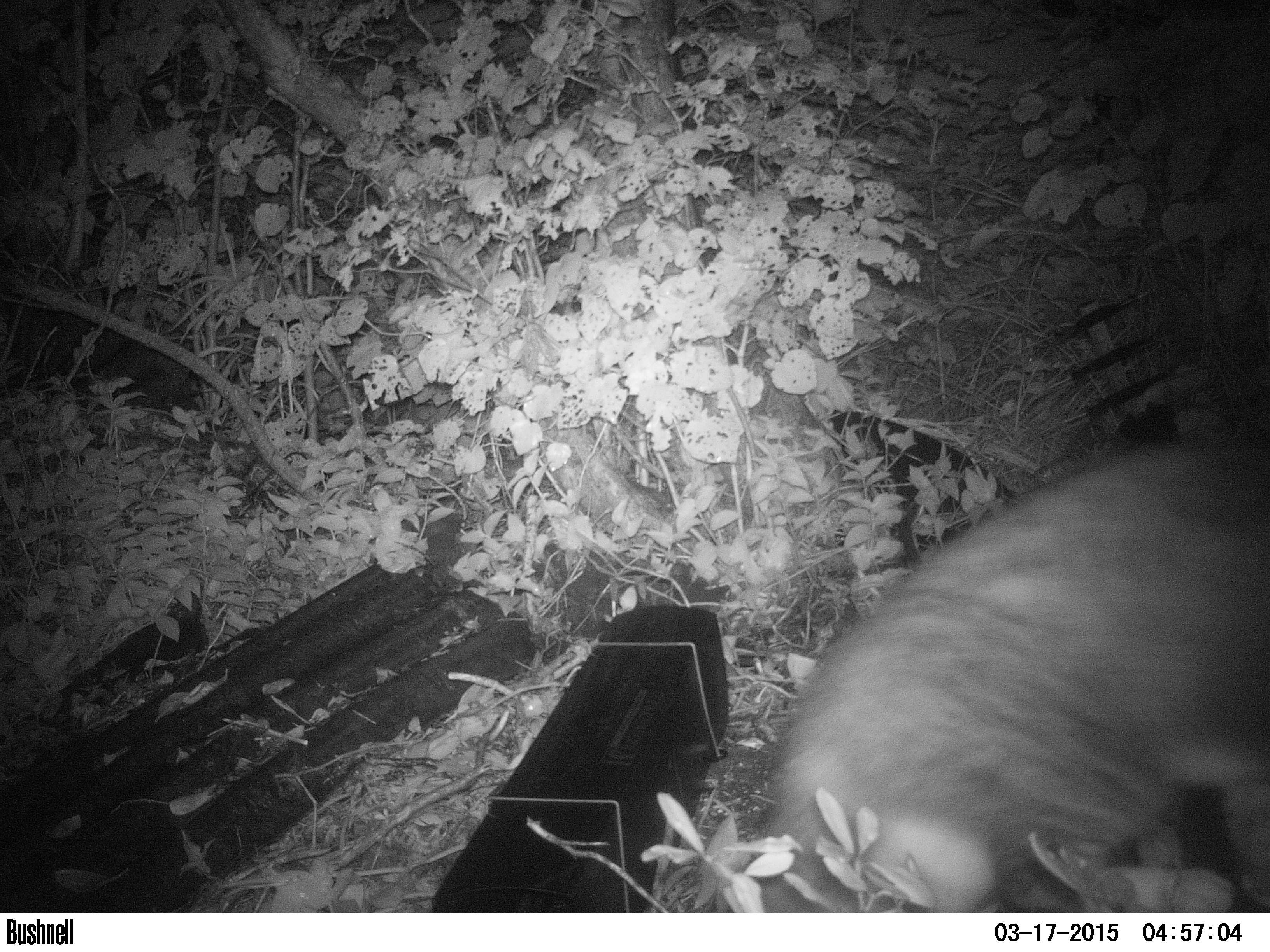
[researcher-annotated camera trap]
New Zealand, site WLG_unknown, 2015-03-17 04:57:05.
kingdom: Animalia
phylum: Chordata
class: Mammalia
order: Carnivora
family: Felidae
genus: Felis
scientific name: Felis catus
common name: domestic cat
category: cat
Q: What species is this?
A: Cat (domestic cat) (Felis catus).